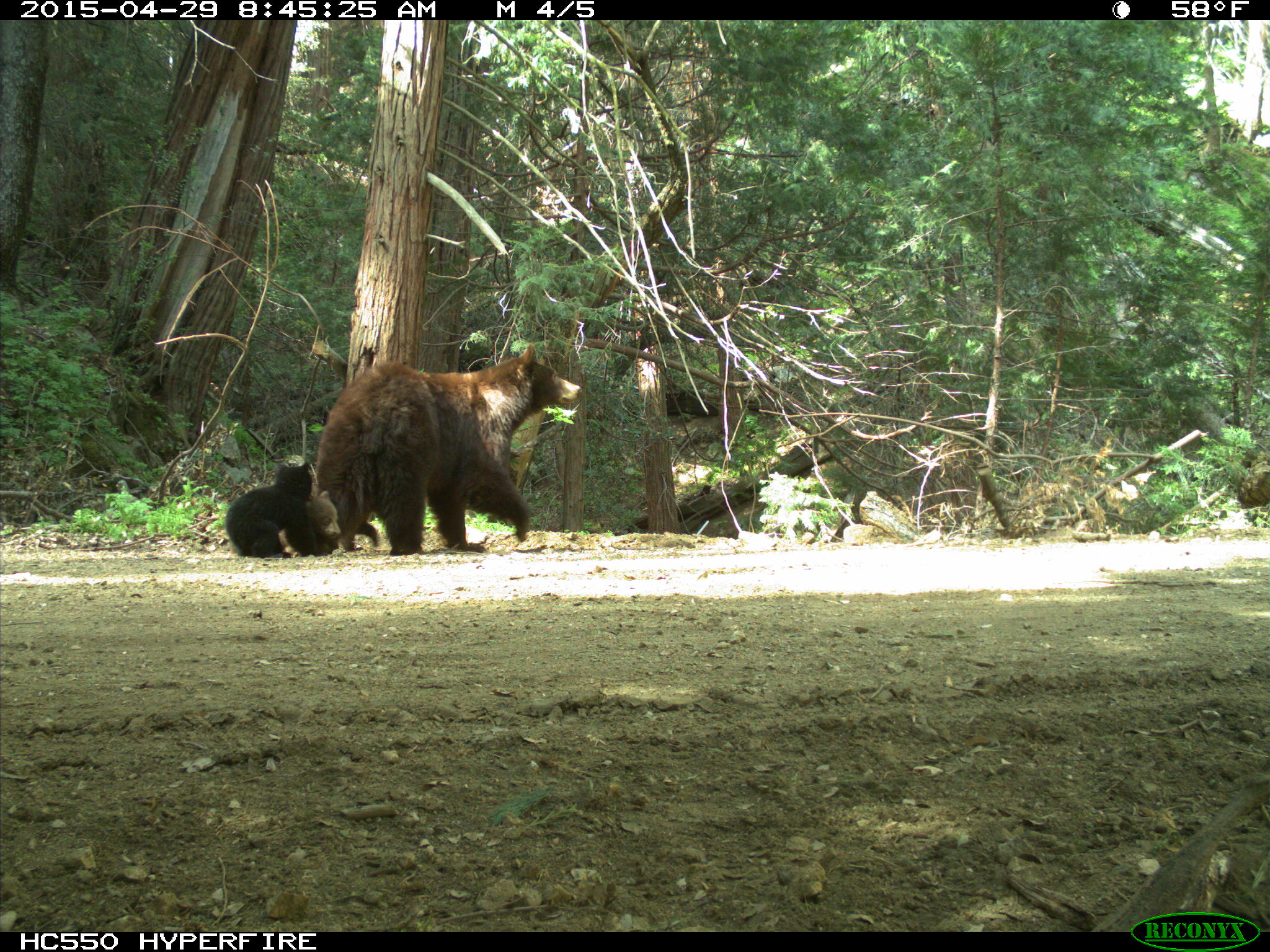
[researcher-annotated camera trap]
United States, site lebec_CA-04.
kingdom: Animalia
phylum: Chordata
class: Mammalia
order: Carnivora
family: Ursidae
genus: Ursus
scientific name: Ursus americanus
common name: american black bear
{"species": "Ursus americanus (american black bear)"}